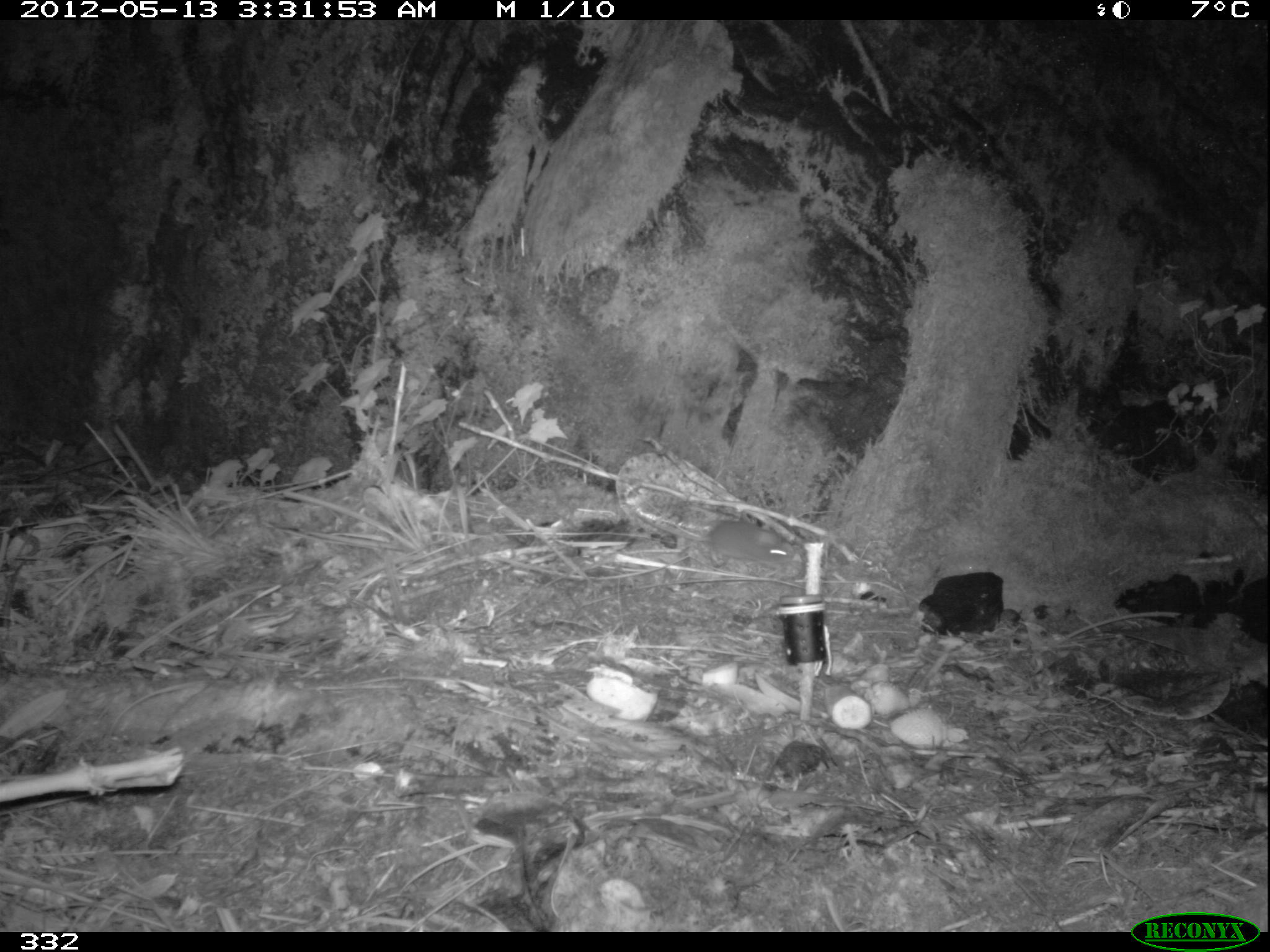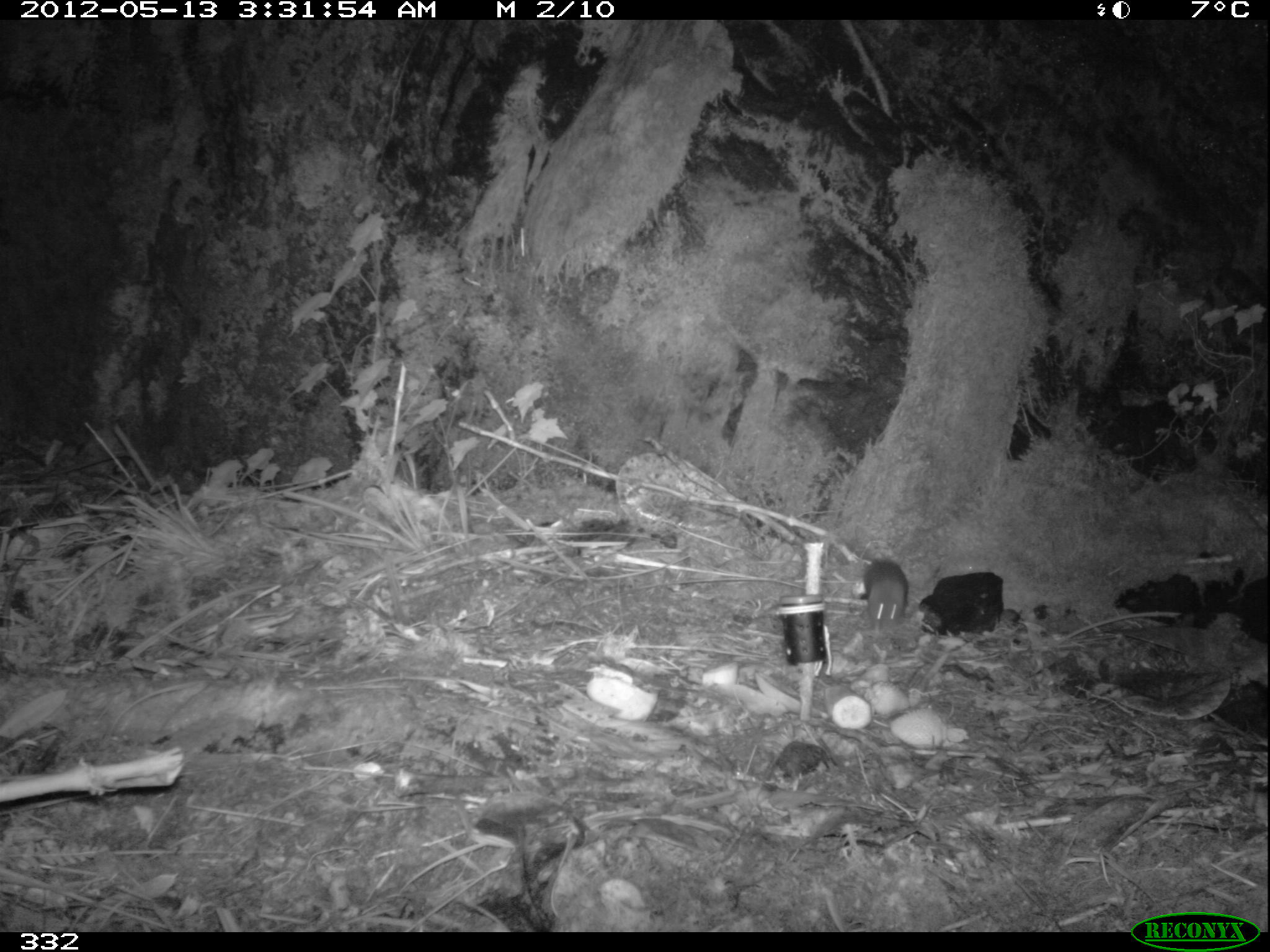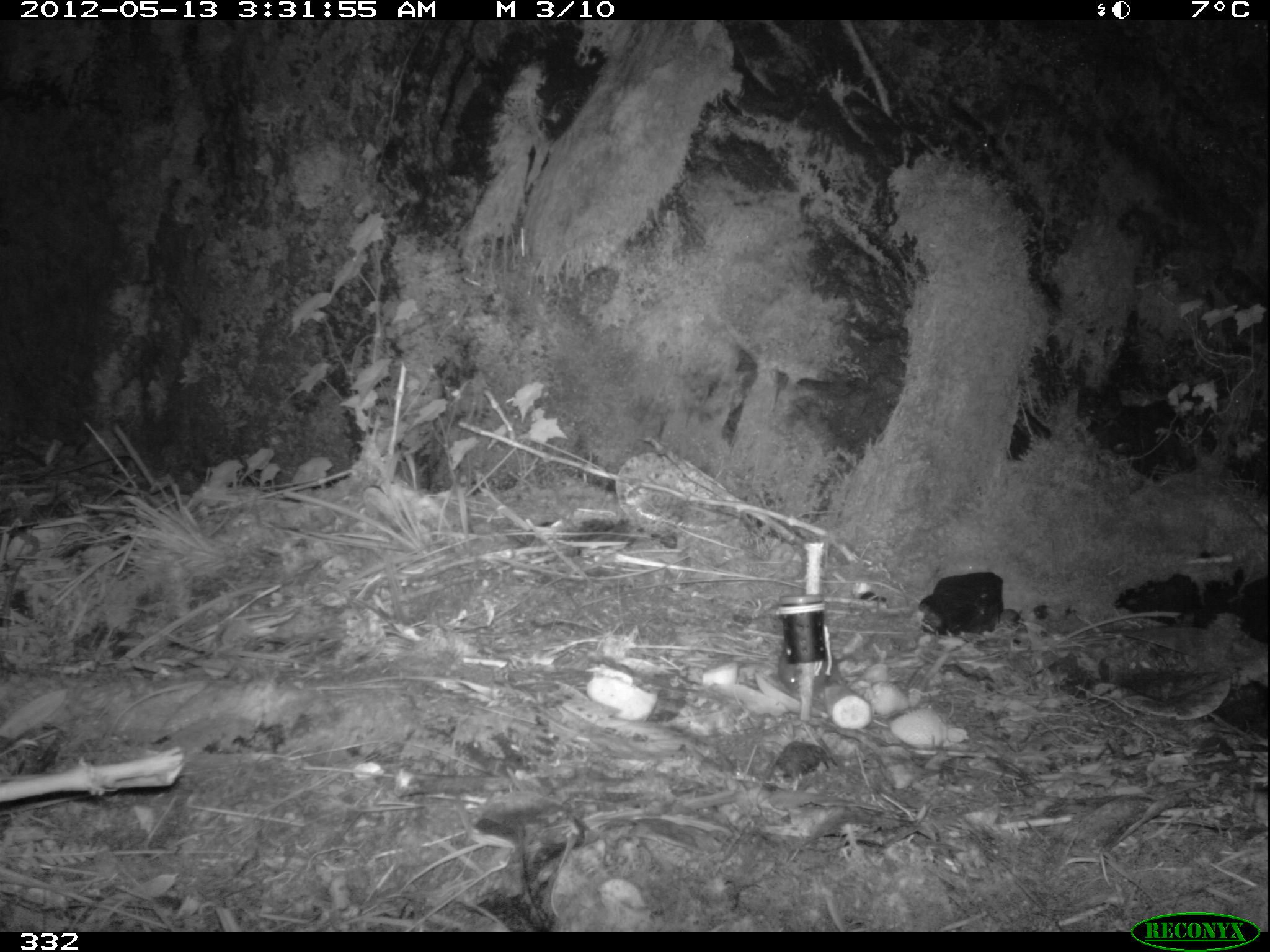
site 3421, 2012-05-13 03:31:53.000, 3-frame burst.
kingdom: Animalia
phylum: Chordata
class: Mammalia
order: Rodentia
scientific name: Rodentia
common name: rodents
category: unknown rodent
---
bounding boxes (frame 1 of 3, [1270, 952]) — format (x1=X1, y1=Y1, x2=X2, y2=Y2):
unknown rodent: (x1=638, y1=514, x2=796, y2=568)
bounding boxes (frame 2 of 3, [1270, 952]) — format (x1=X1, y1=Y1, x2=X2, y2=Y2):
unknown rodent: (x1=862, y1=554, x2=912, y2=635)